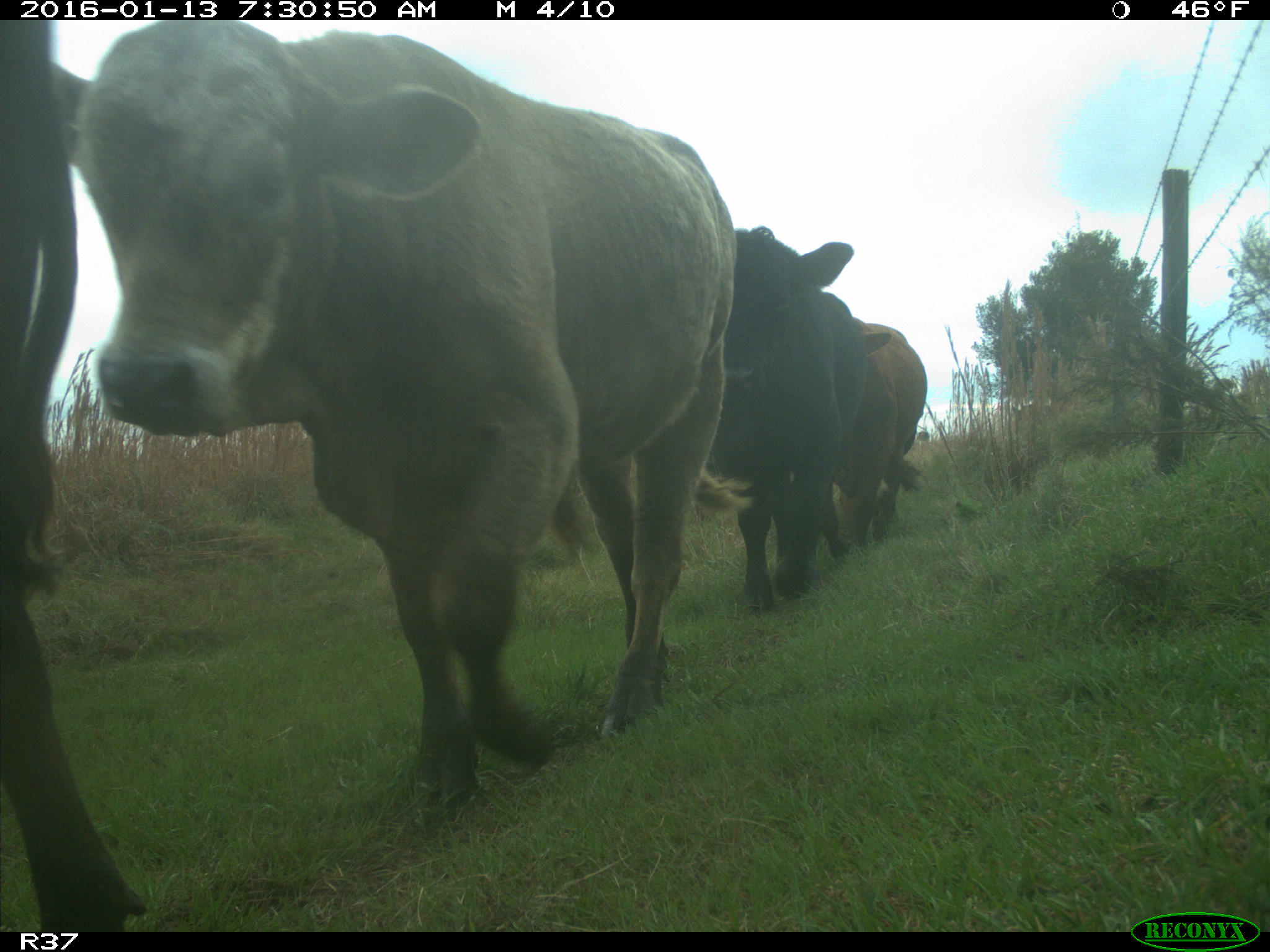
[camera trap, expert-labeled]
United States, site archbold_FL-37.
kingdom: Animalia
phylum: Chordata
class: Mammalia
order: Artiodactyla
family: Bovidae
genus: Bos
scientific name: Bos taurus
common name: domestic cow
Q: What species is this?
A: Bos taurus (domestic cow).